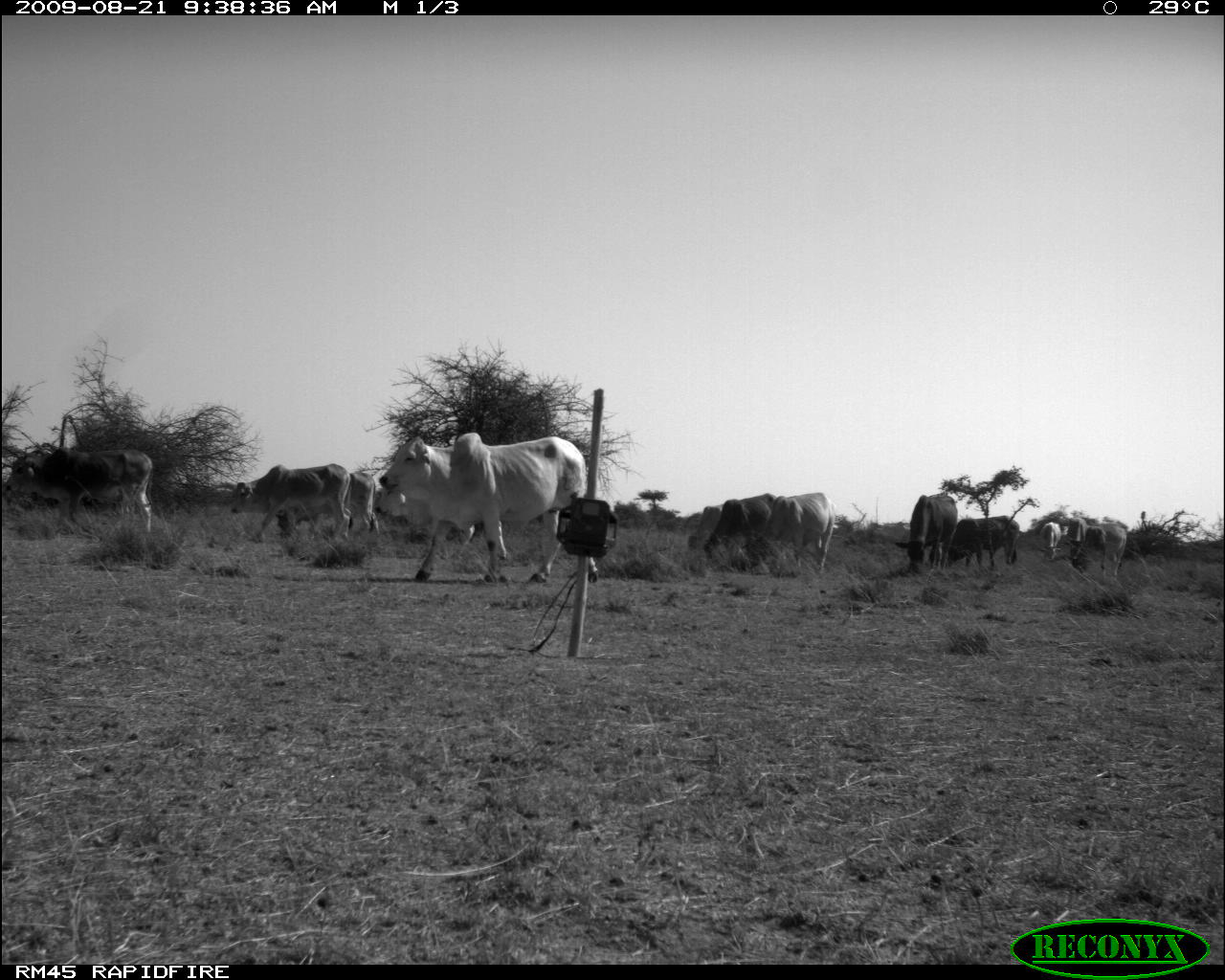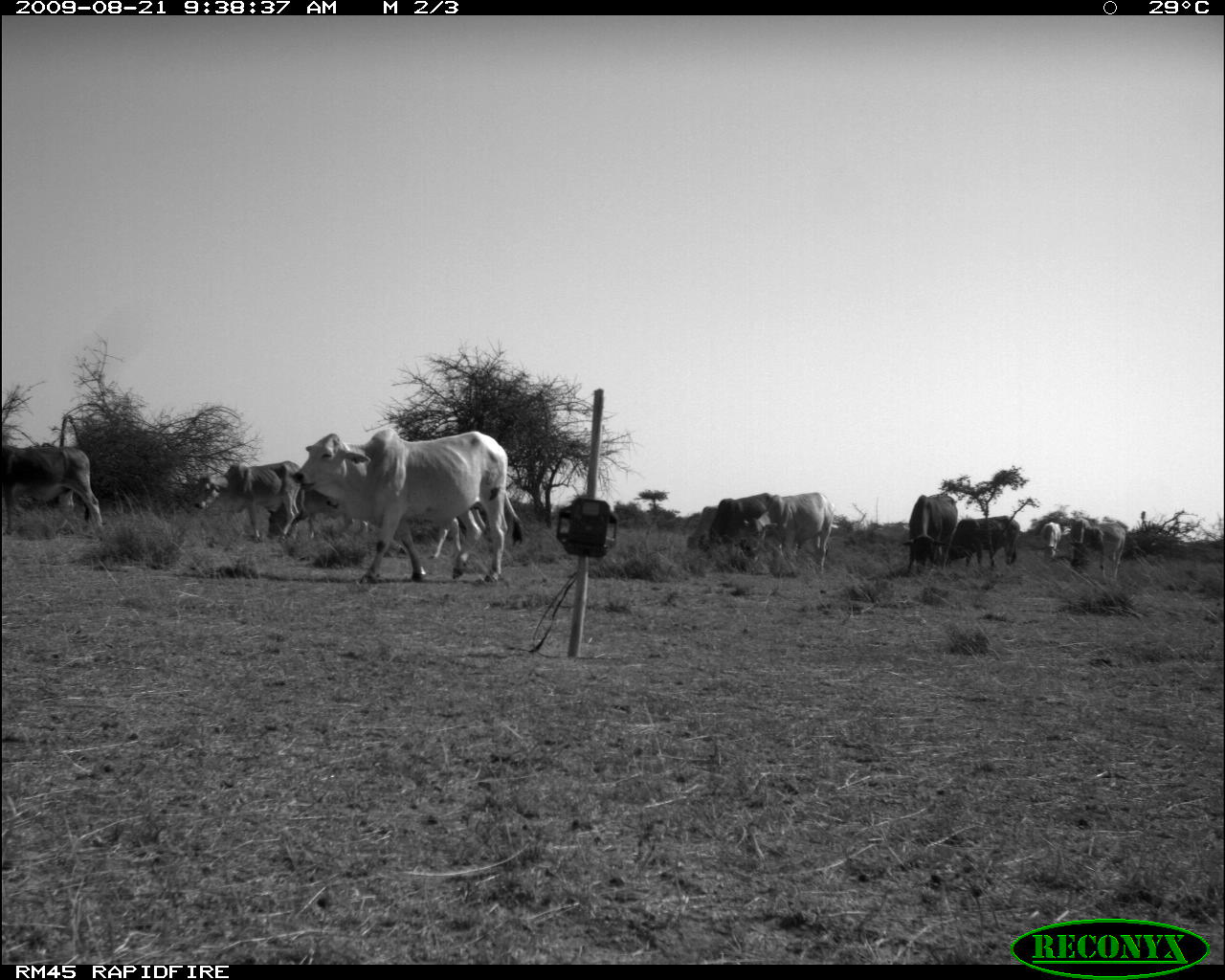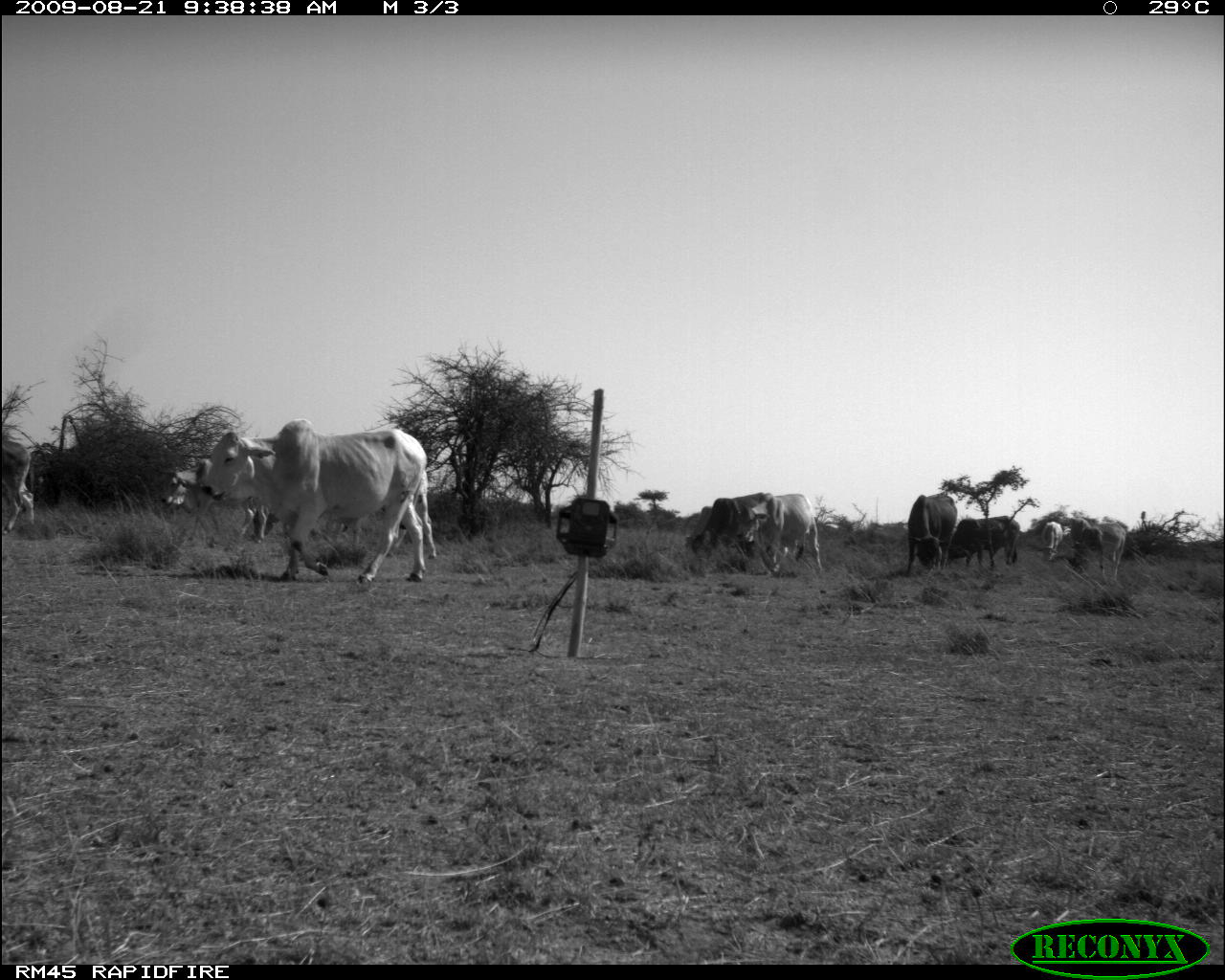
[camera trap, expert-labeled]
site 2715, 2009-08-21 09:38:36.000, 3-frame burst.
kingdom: Animalia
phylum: Chordata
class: Mammalia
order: Artiodactyla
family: Bovidae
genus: Bos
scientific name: Bos taurus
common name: domestic cattle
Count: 12.